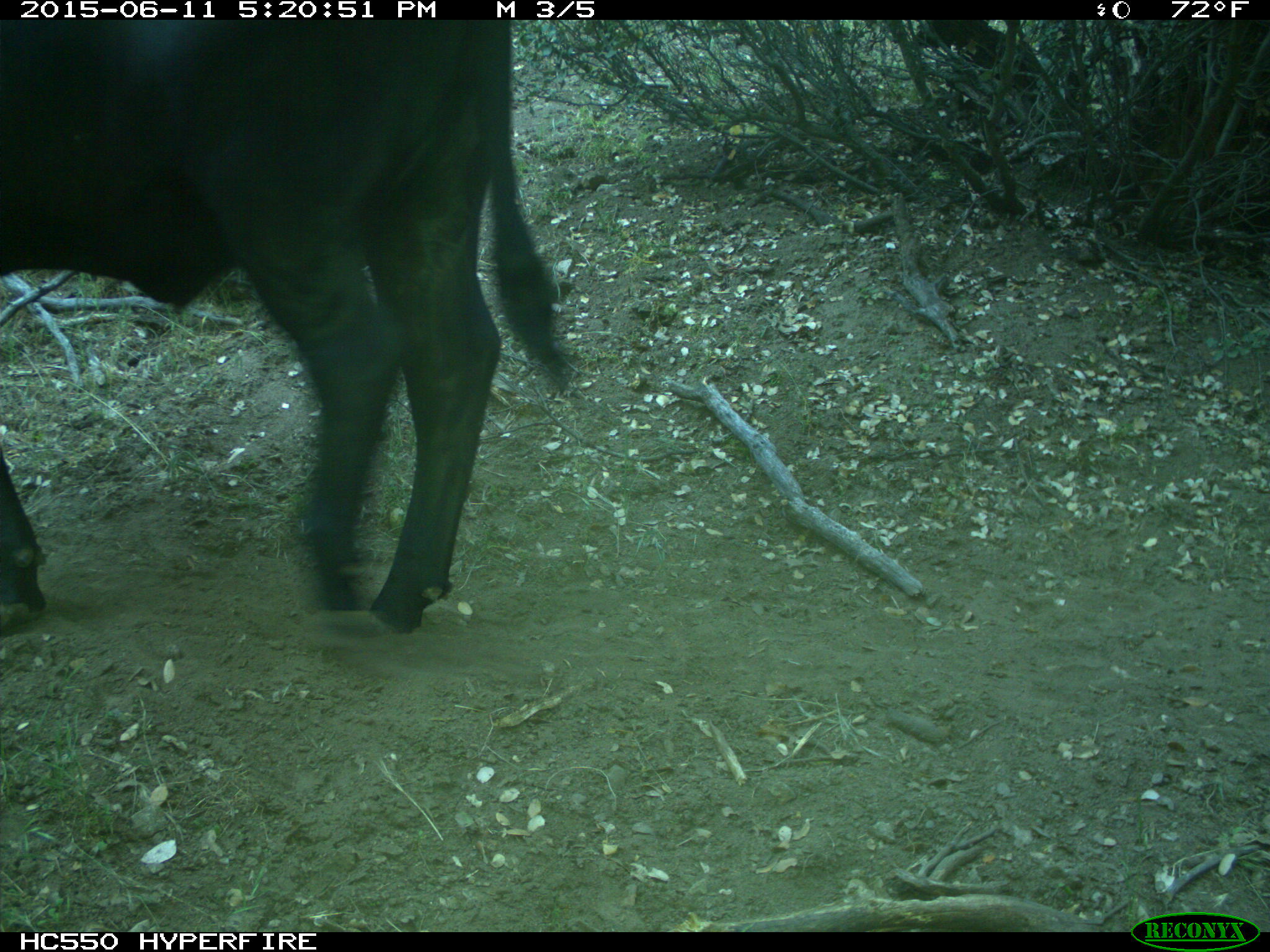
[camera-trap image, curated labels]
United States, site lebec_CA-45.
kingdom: Animalia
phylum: Chordata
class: Mammalia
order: Artiodactyla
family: Bovidae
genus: Bos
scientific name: Bos taurus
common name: domestic cow